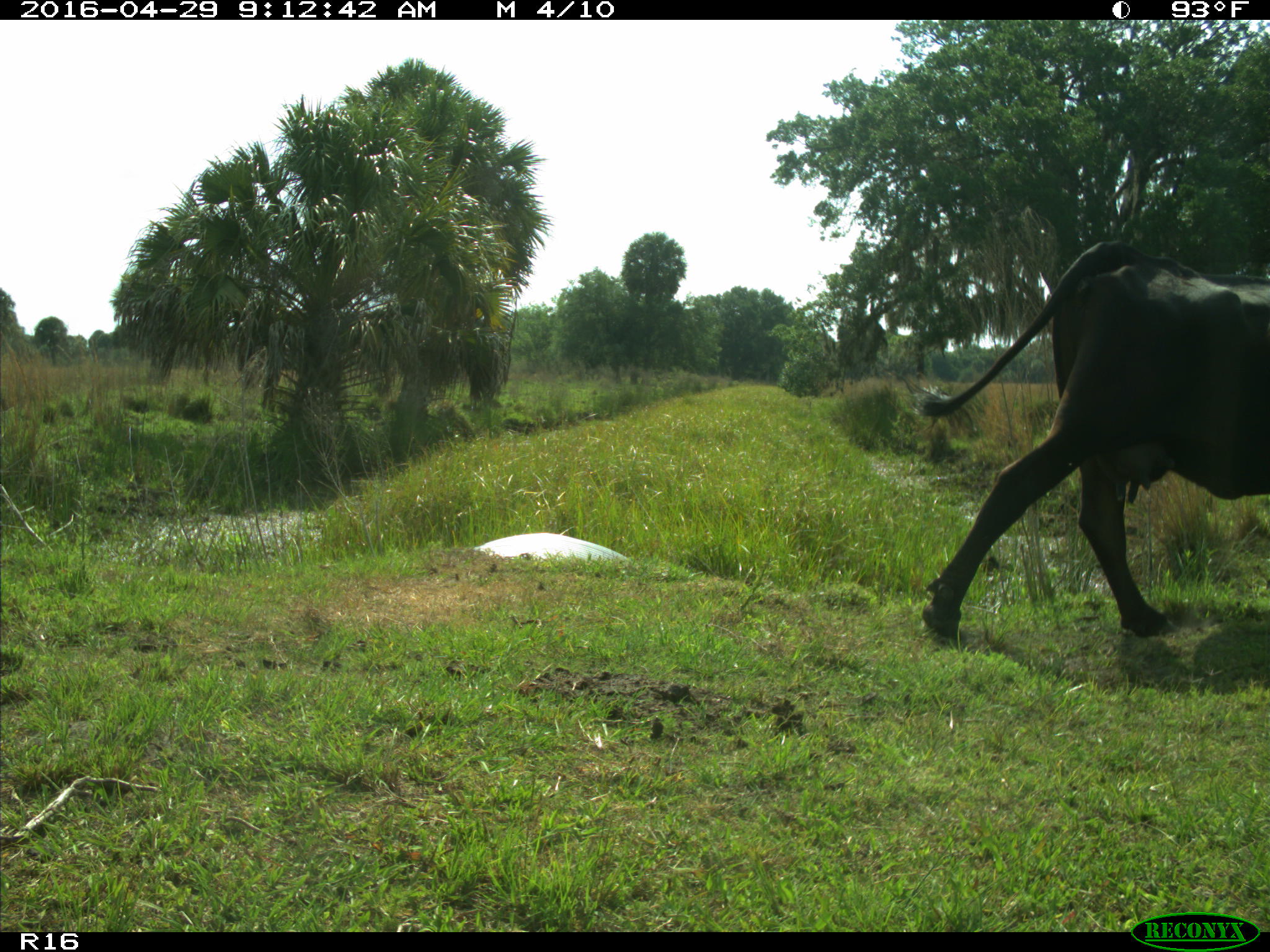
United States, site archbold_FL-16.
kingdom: Animalia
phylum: Chordata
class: Mammalia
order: Artiodactyla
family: Bovidae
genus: Bos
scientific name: Bos taurus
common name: domestic cow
Bos taurus (domestic cow).